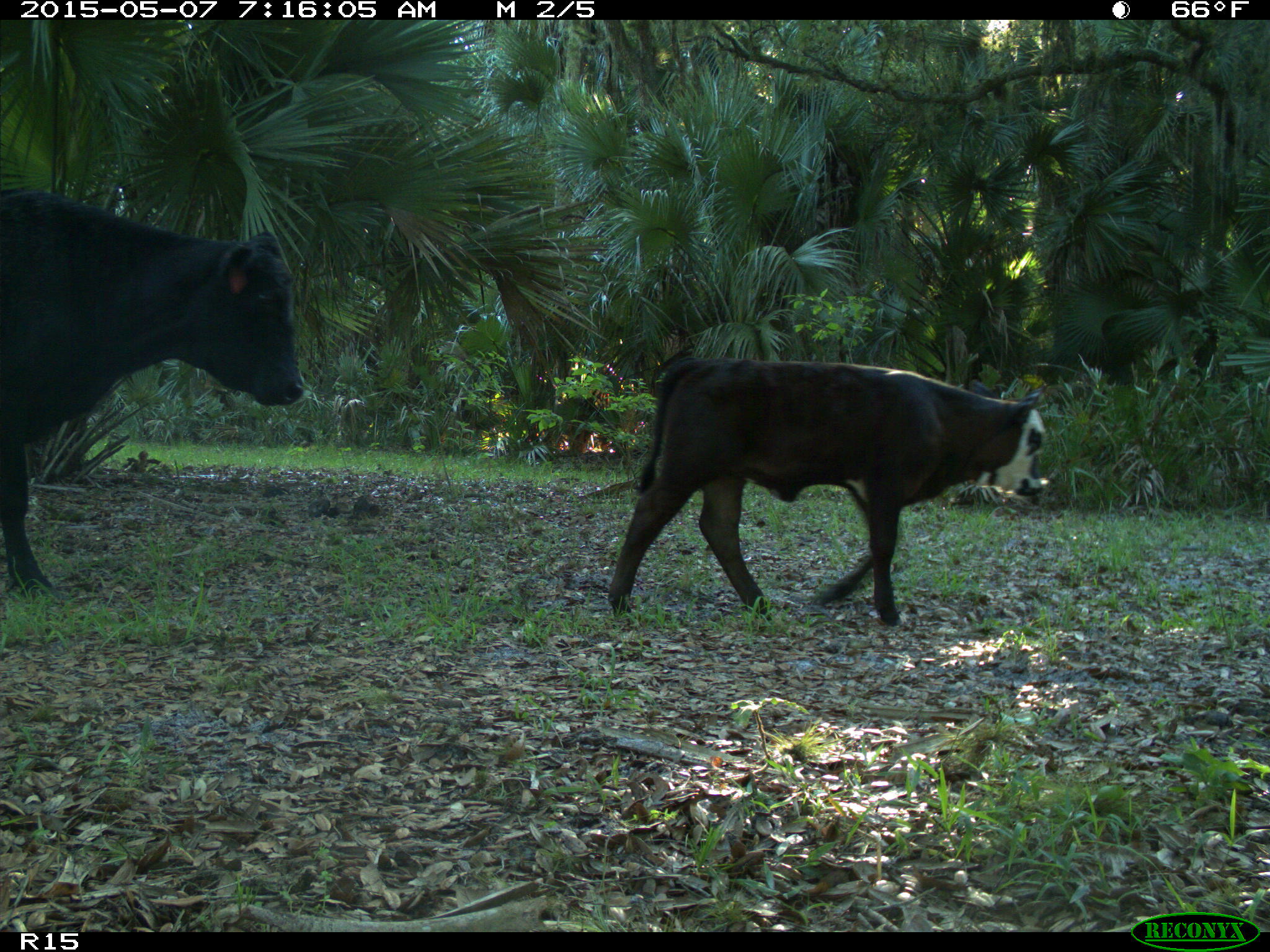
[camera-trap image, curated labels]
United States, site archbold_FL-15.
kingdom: Animalia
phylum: Chordata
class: Mammalia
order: Artiodactyla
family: Bovidae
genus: Bos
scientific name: Bos taurus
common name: domestic cow